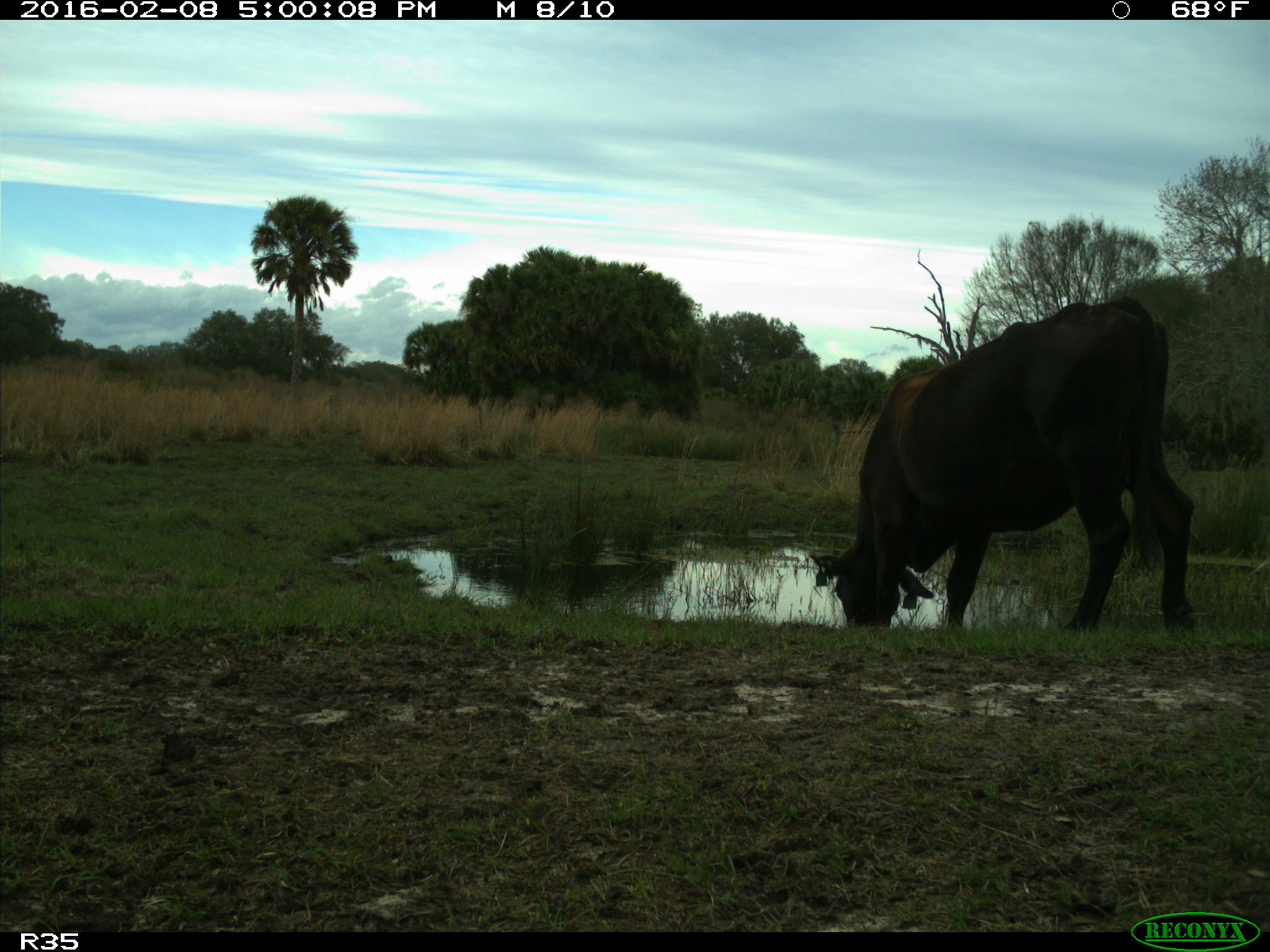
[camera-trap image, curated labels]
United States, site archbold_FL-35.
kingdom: Animalia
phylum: Chordata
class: Mammalia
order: Artiodactyla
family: Bovidae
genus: Bos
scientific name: Bos taurus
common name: domestic cow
Bos taurus (domestic cow).